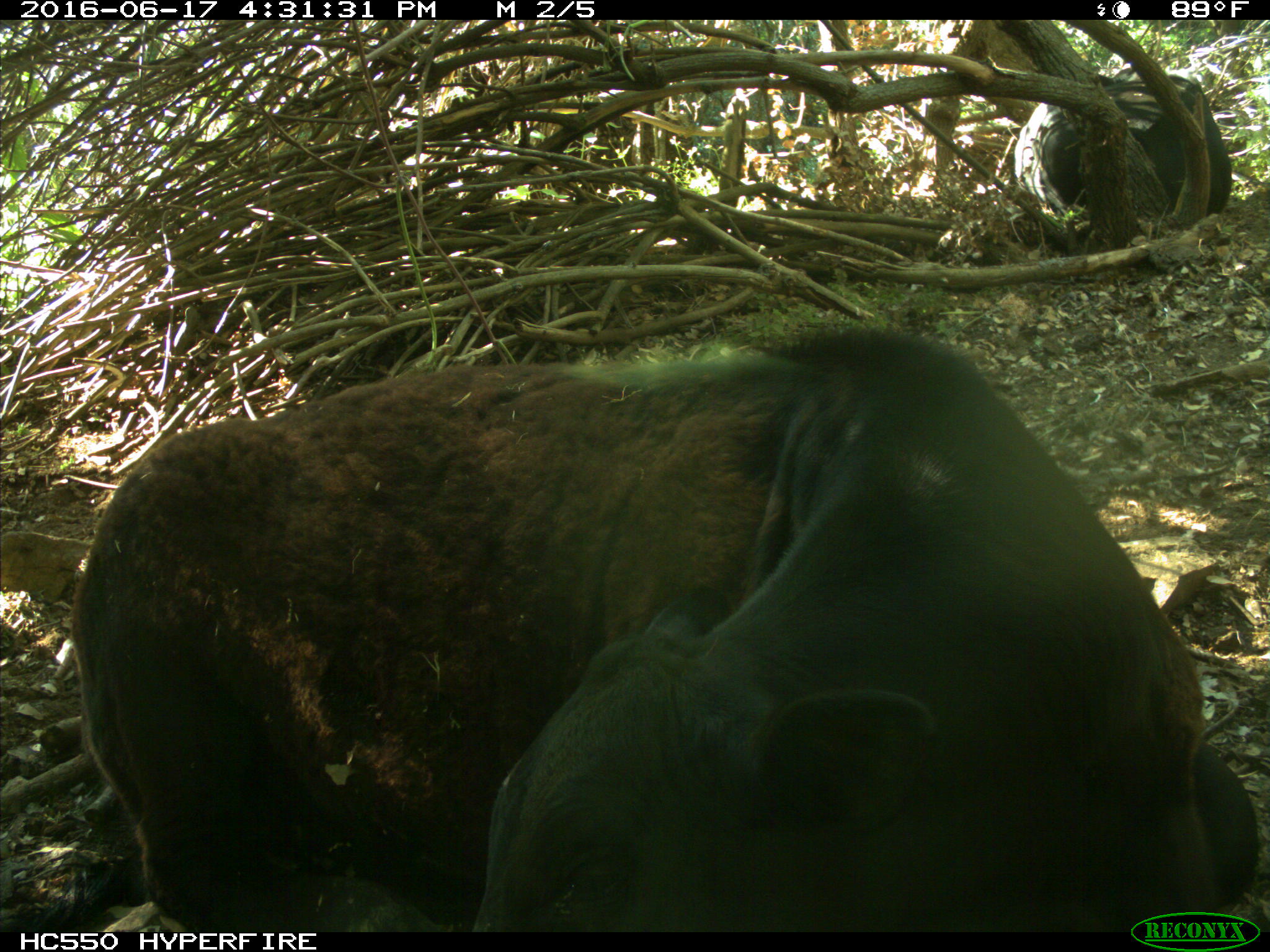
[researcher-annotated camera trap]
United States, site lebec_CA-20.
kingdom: Animalia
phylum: Chordata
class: Mammalia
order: Artiodactyla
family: Bovidae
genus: Bos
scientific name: Bos taurus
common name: domestic cow